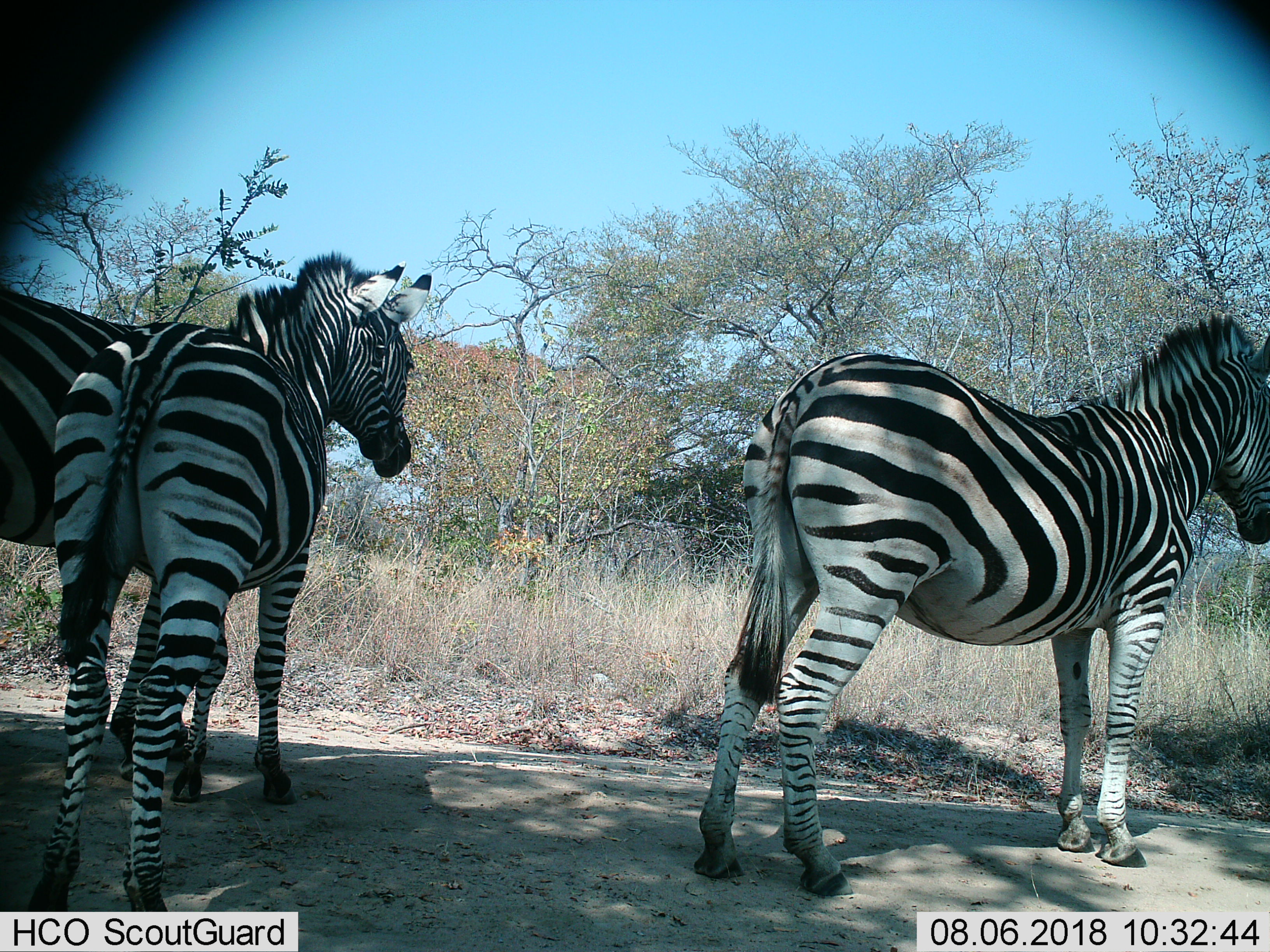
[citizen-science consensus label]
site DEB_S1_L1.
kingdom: Animalia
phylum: Chordata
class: Mammalia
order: Perissodactyla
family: Equidae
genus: Equus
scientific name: Equus quagga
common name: plains zebra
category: zebraplains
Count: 3.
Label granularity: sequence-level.